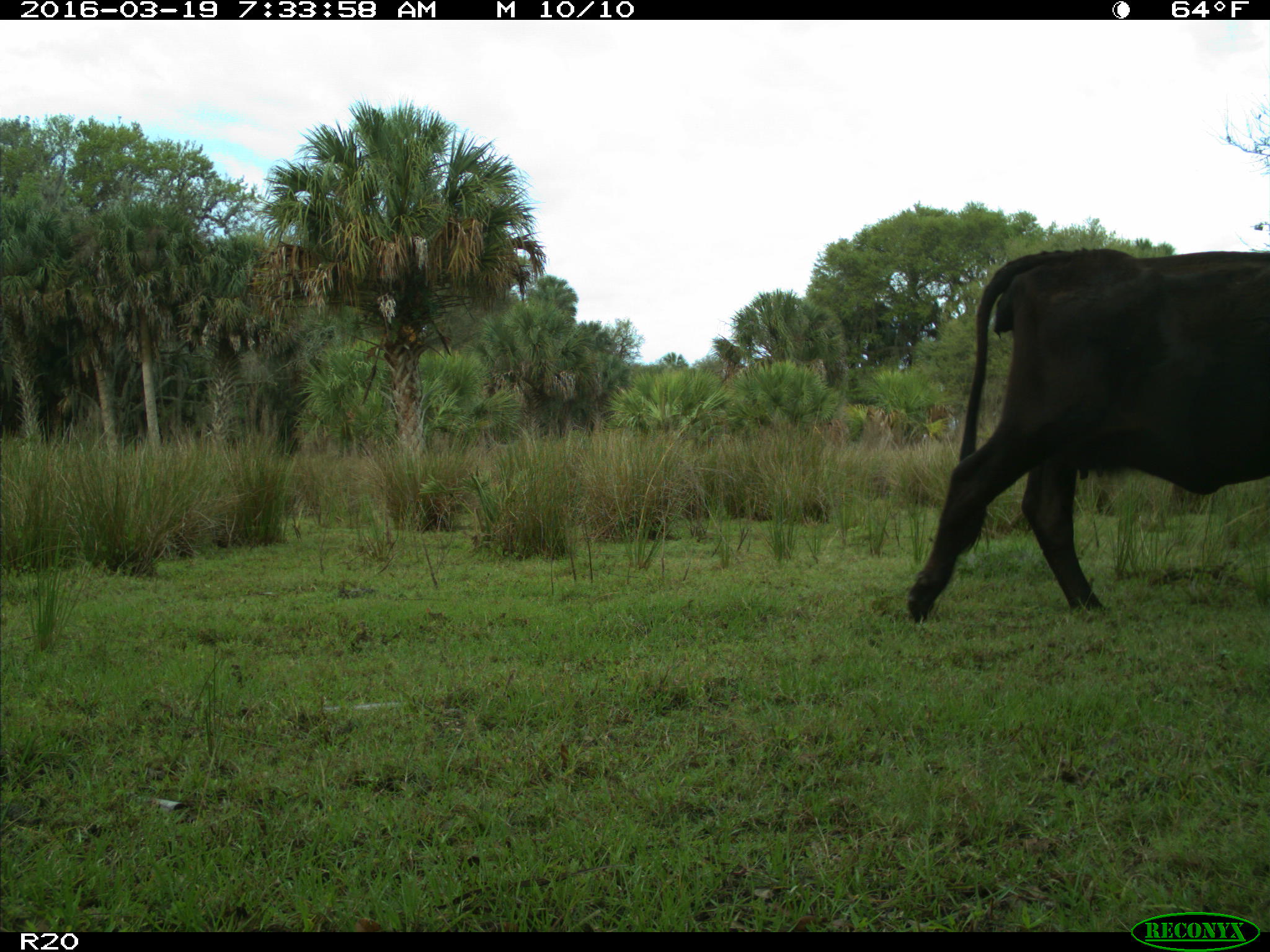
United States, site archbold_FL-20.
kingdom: Animalia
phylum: Chordata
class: Mammalia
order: Artiodactyla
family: Bovidae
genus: Bos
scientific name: Bos taurus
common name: domestic cow